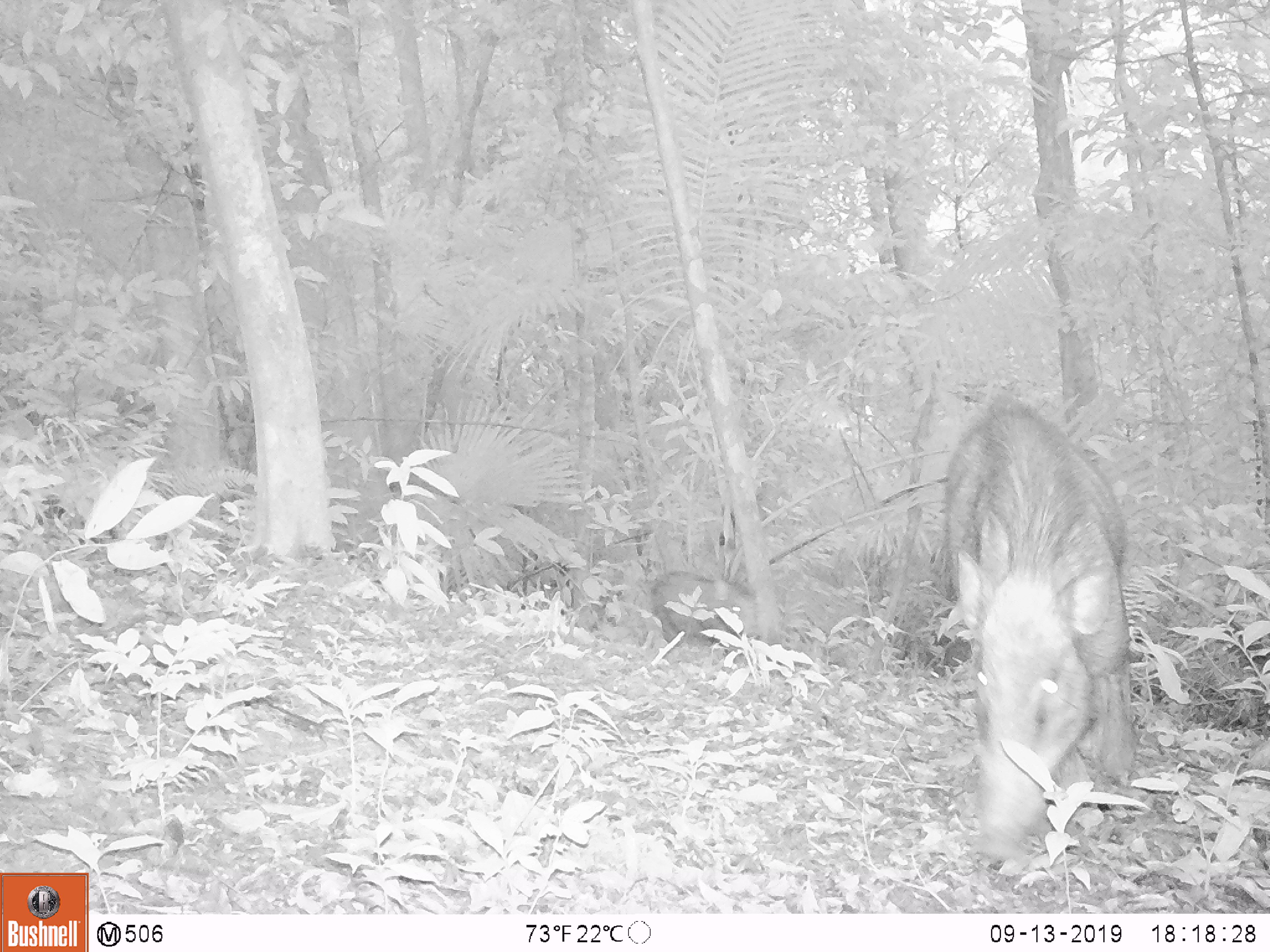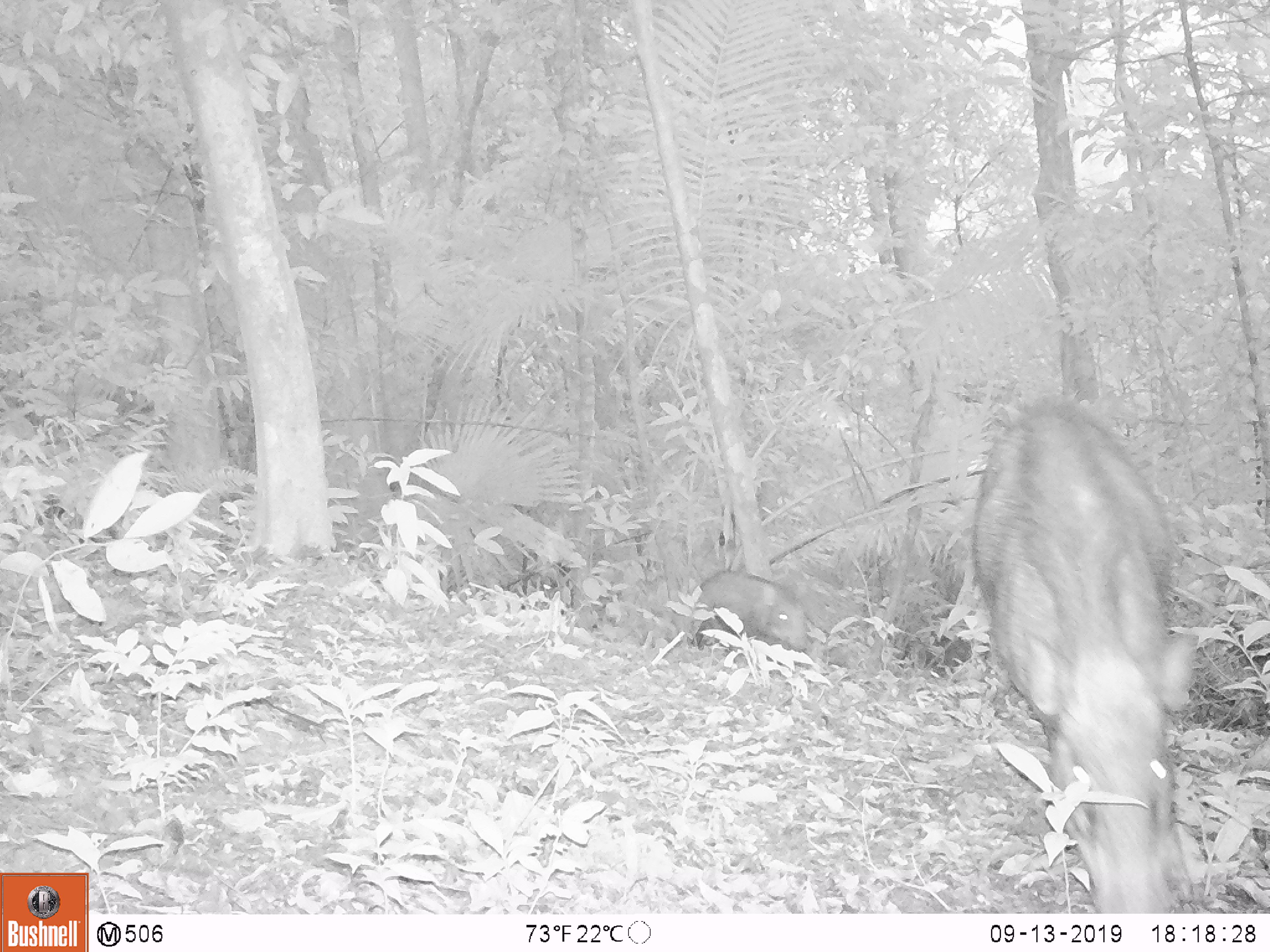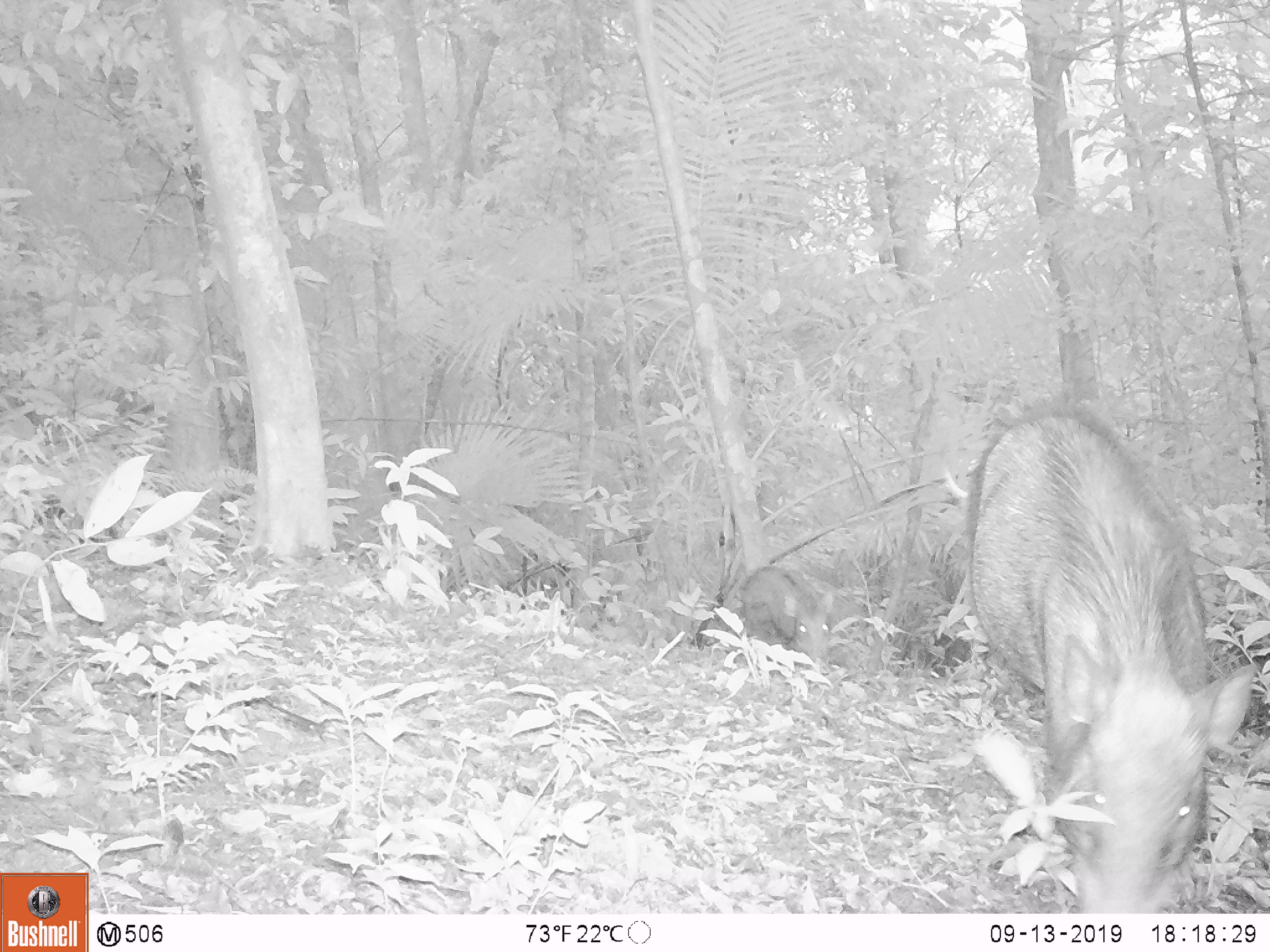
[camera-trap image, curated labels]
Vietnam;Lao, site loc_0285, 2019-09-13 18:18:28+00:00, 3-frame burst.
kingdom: Animalia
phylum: Chordata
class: Mammalia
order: Artiodactyla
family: Suidae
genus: Sus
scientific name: Sus scrofa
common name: eurasian wild pig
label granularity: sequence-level